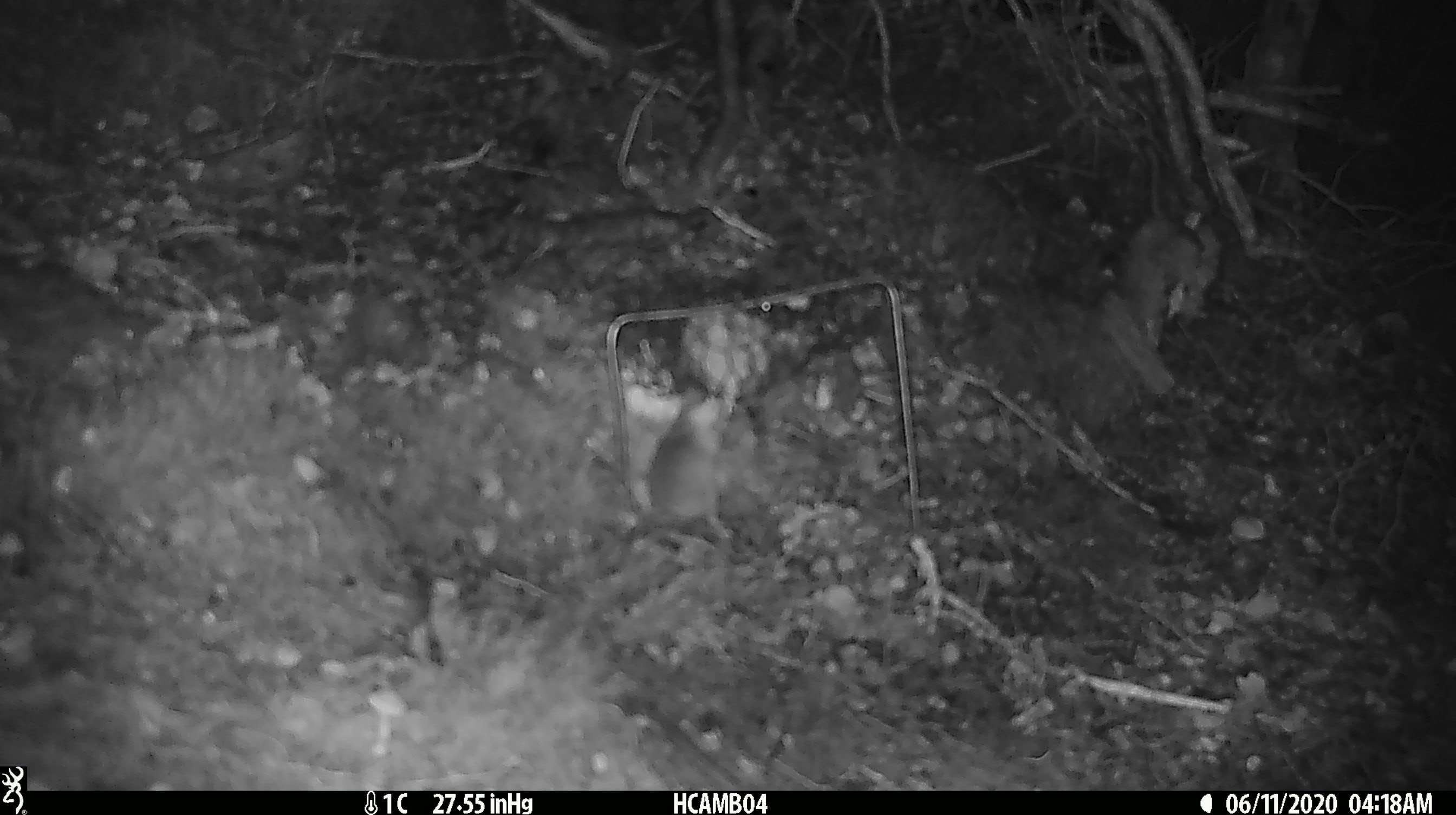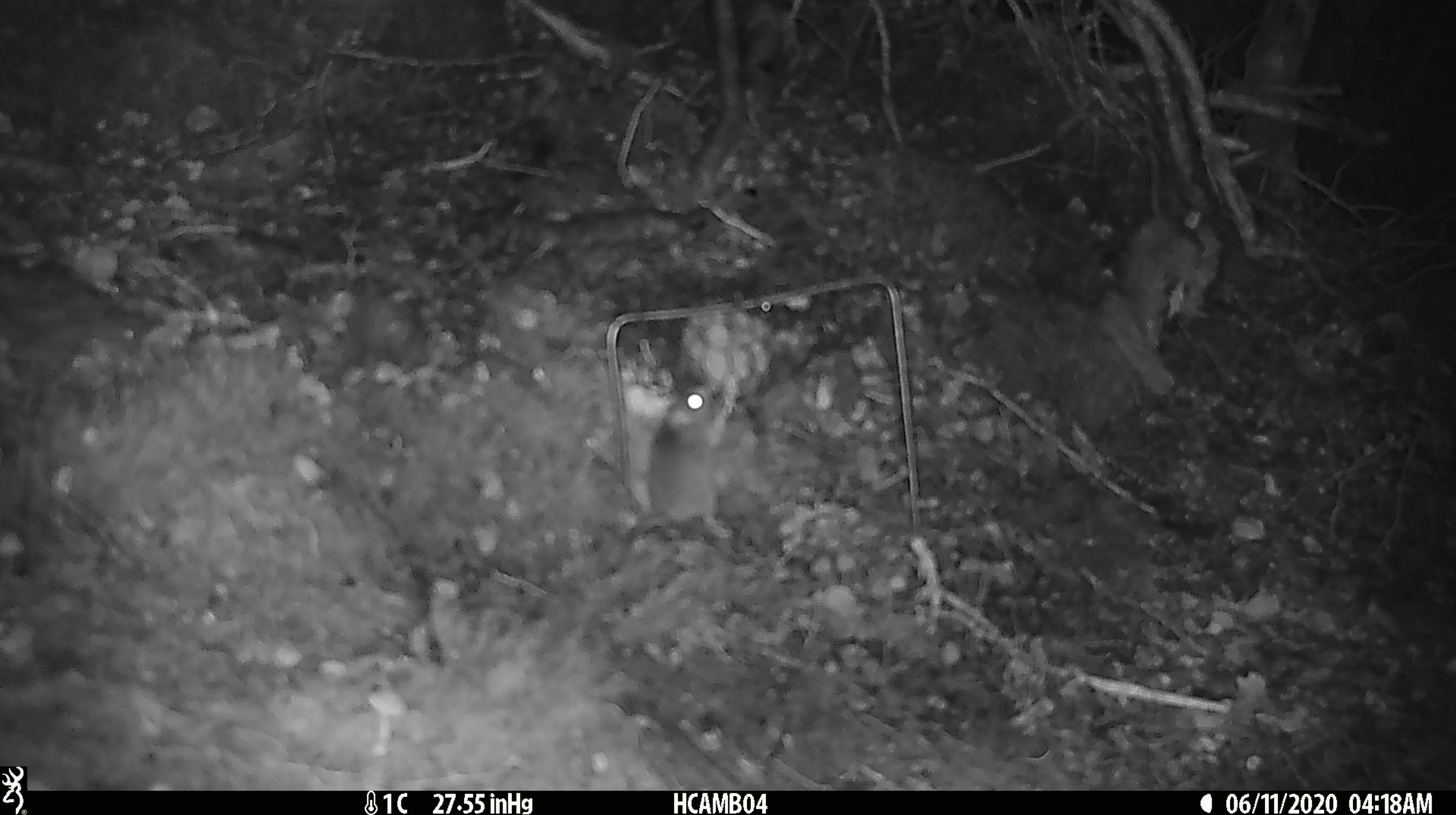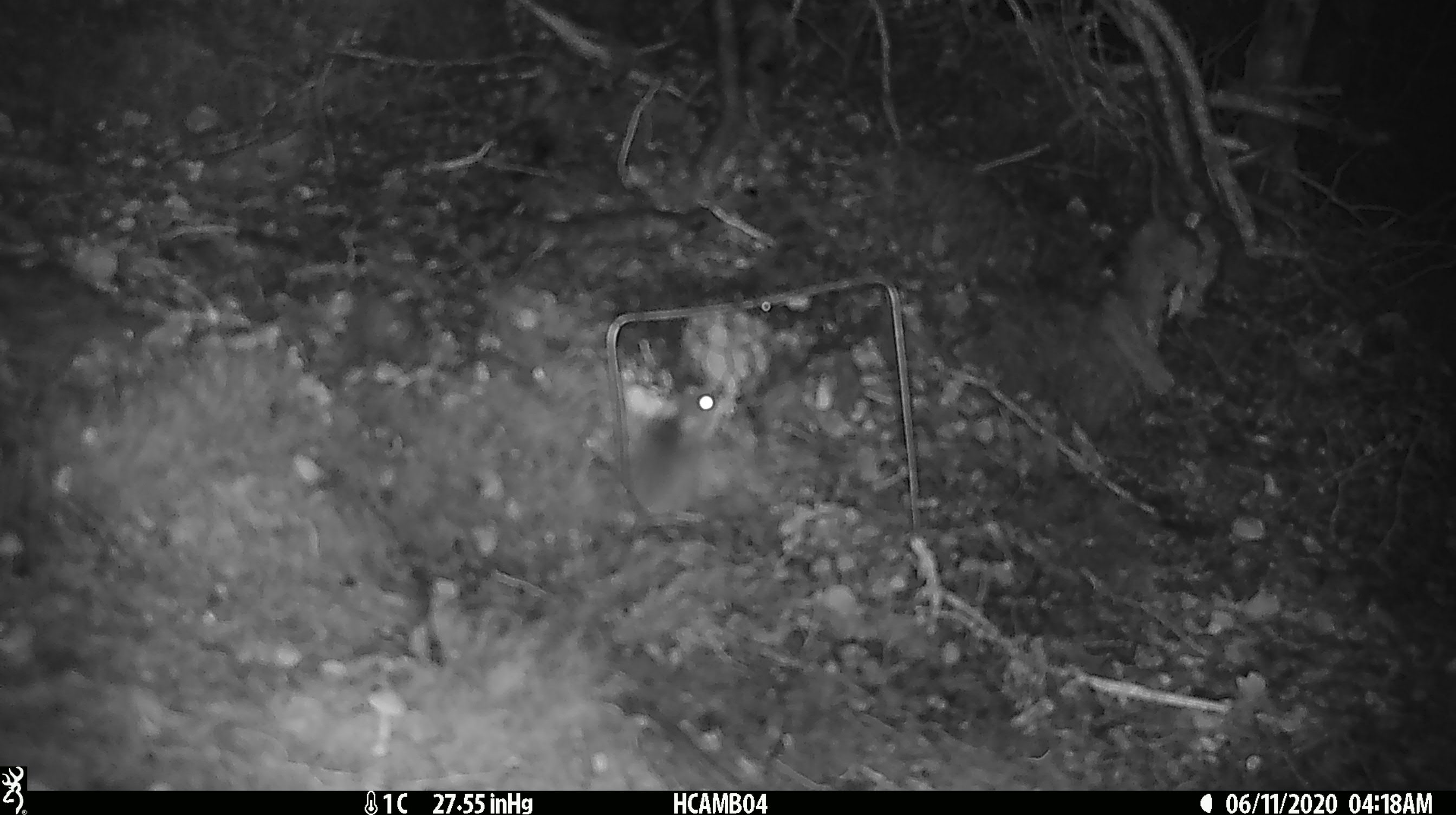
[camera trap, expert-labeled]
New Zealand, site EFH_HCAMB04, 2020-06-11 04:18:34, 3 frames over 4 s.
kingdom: Animalia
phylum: Chordata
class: Mammalia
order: Rodentia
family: Muridae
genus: Mus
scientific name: Mus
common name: mouse